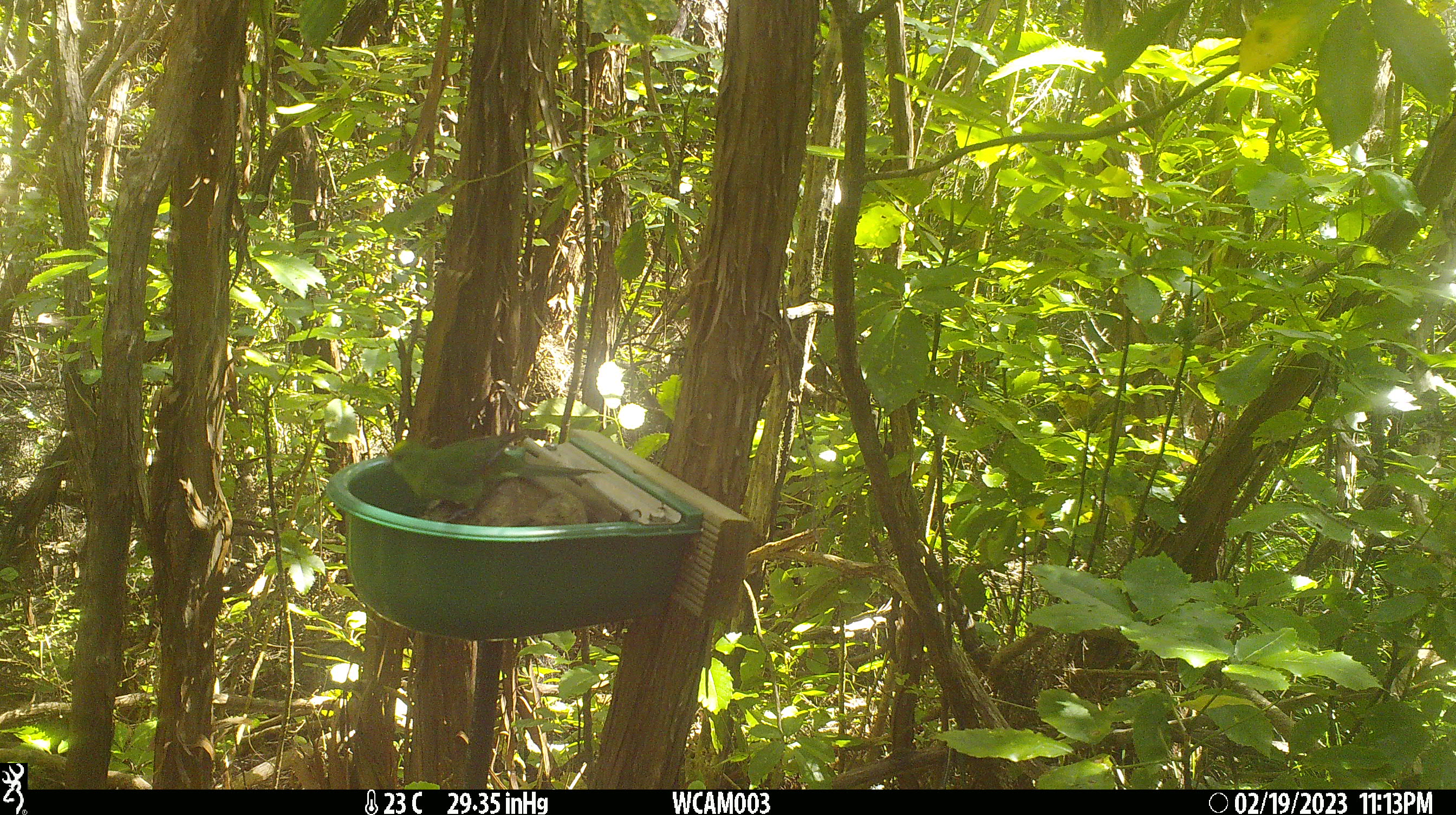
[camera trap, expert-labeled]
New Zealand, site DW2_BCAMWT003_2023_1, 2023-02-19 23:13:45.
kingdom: Animalia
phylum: Chordata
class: Aves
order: Psittaciformes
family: Psittaculidae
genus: Cyanoramphus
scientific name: Cyanoramphus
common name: parakeet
Parakeet (Cyanoramphus).